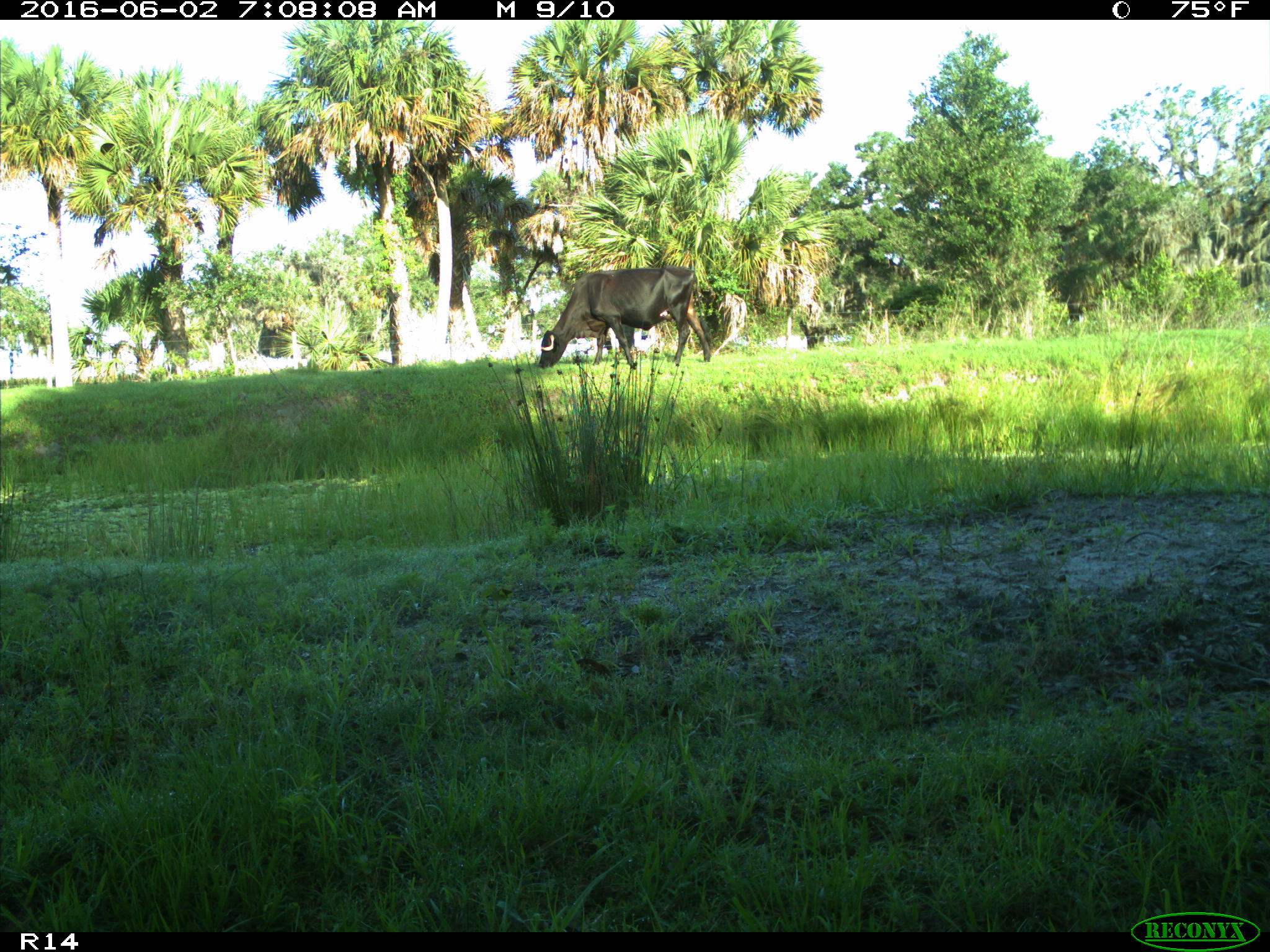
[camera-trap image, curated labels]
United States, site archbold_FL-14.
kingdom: Animalia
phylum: Chordata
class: Mammalia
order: Artiodactyla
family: Bovidae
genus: Bos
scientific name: Bos taurus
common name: domestic cow